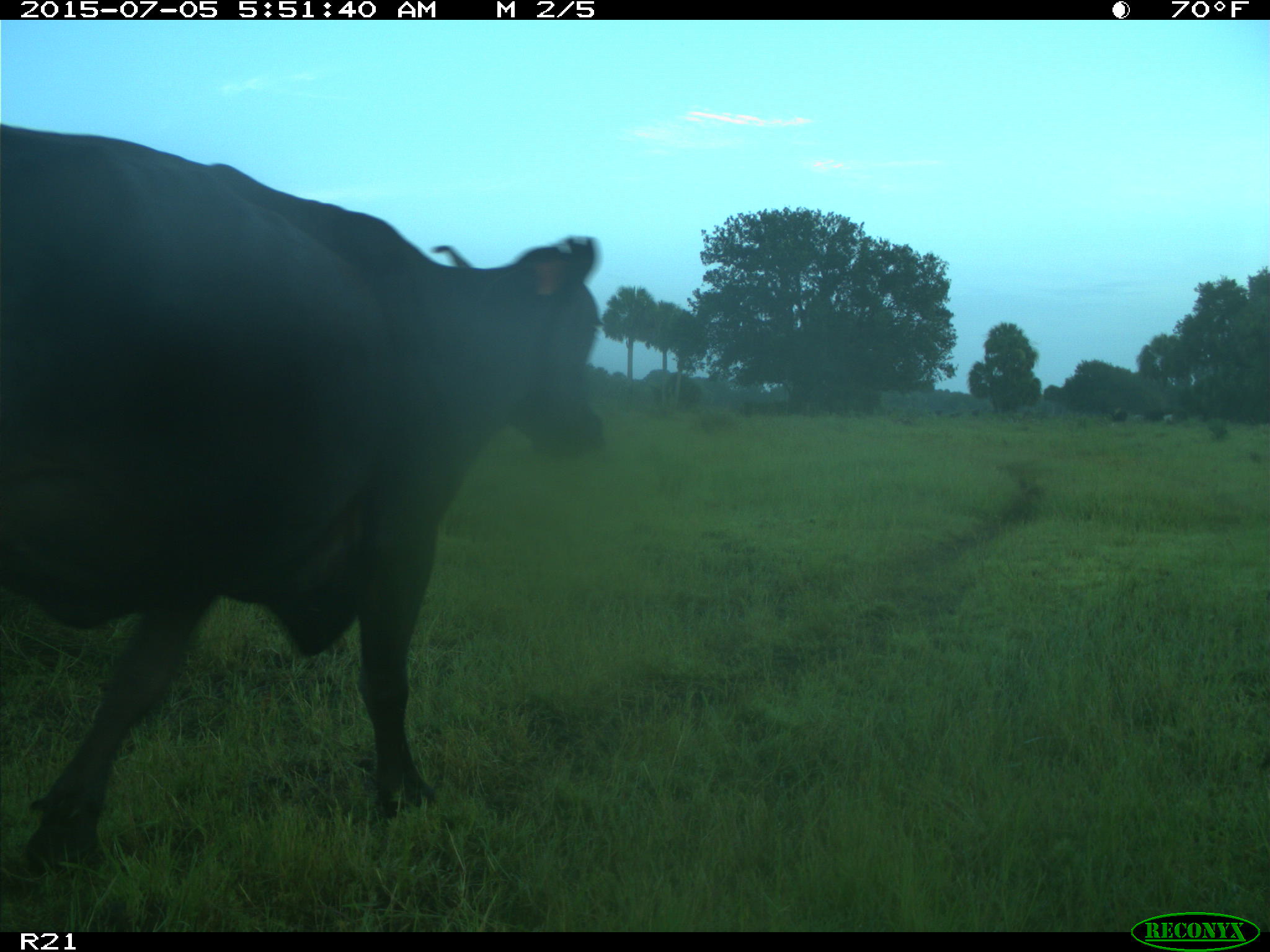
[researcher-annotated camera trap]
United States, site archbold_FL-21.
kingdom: Animalia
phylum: Chordata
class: Mammalia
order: Artiodactyla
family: Bovidae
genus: Bos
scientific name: Bos taurus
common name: domestic cow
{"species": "Bos taurus (domestic cow)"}